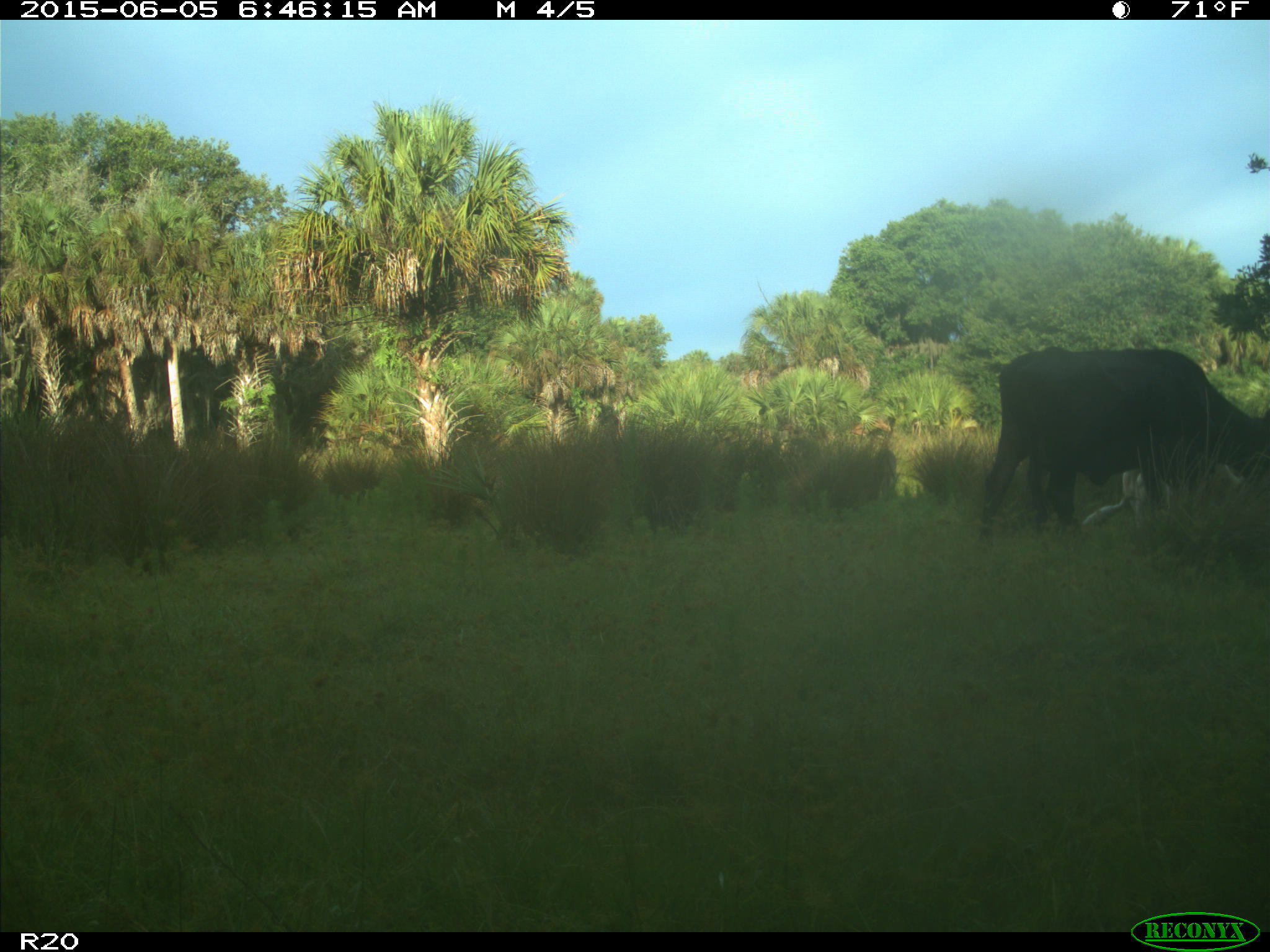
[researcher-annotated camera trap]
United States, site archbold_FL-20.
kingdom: Animalia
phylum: Chordata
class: Mammalia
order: Artiodactyla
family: Bovidae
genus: Bos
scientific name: Bos taurus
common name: domestic cow